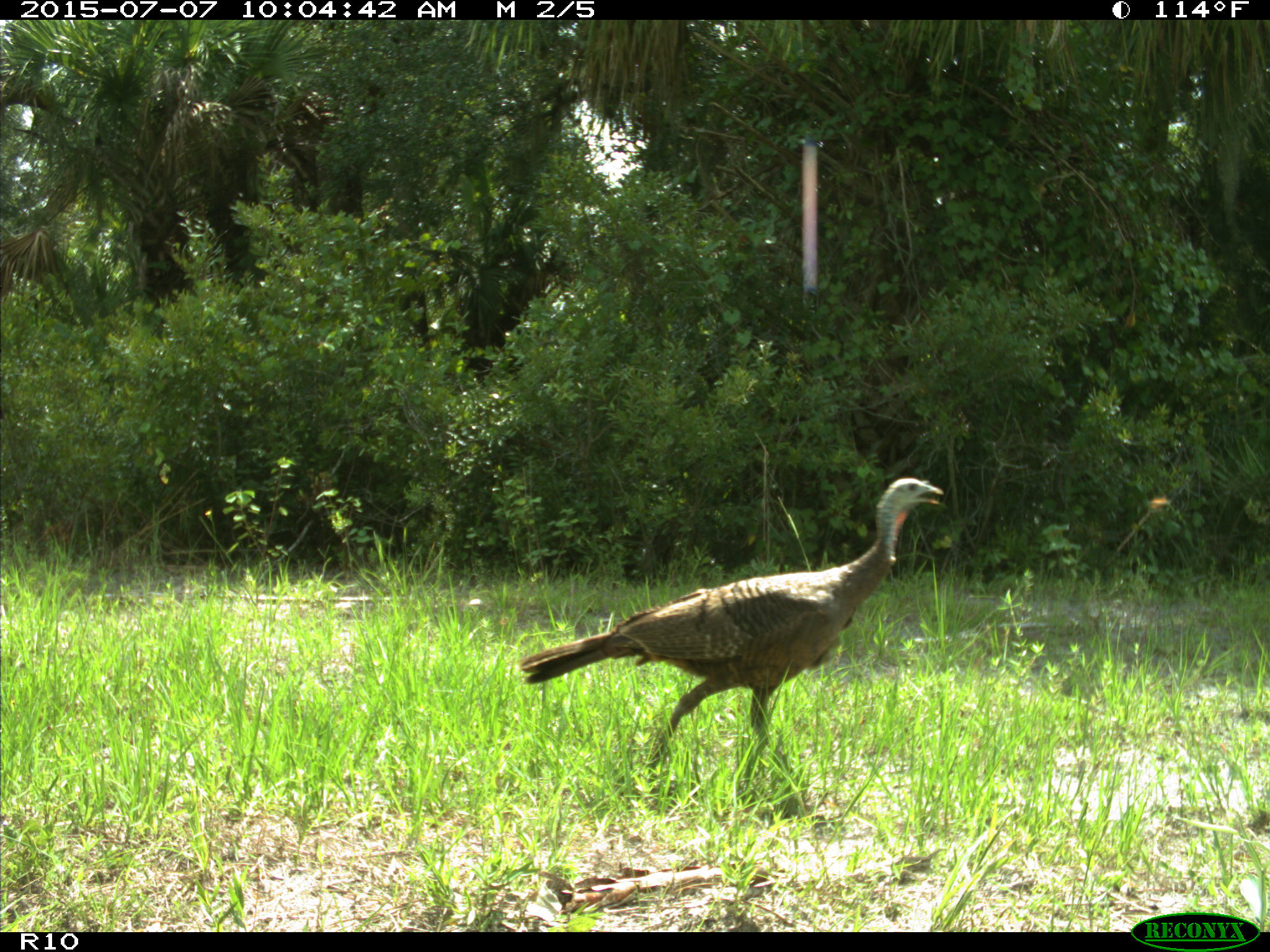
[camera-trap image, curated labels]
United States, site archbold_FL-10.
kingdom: Animalia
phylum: Chordata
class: Aves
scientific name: Aves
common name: birds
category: unidentified bird